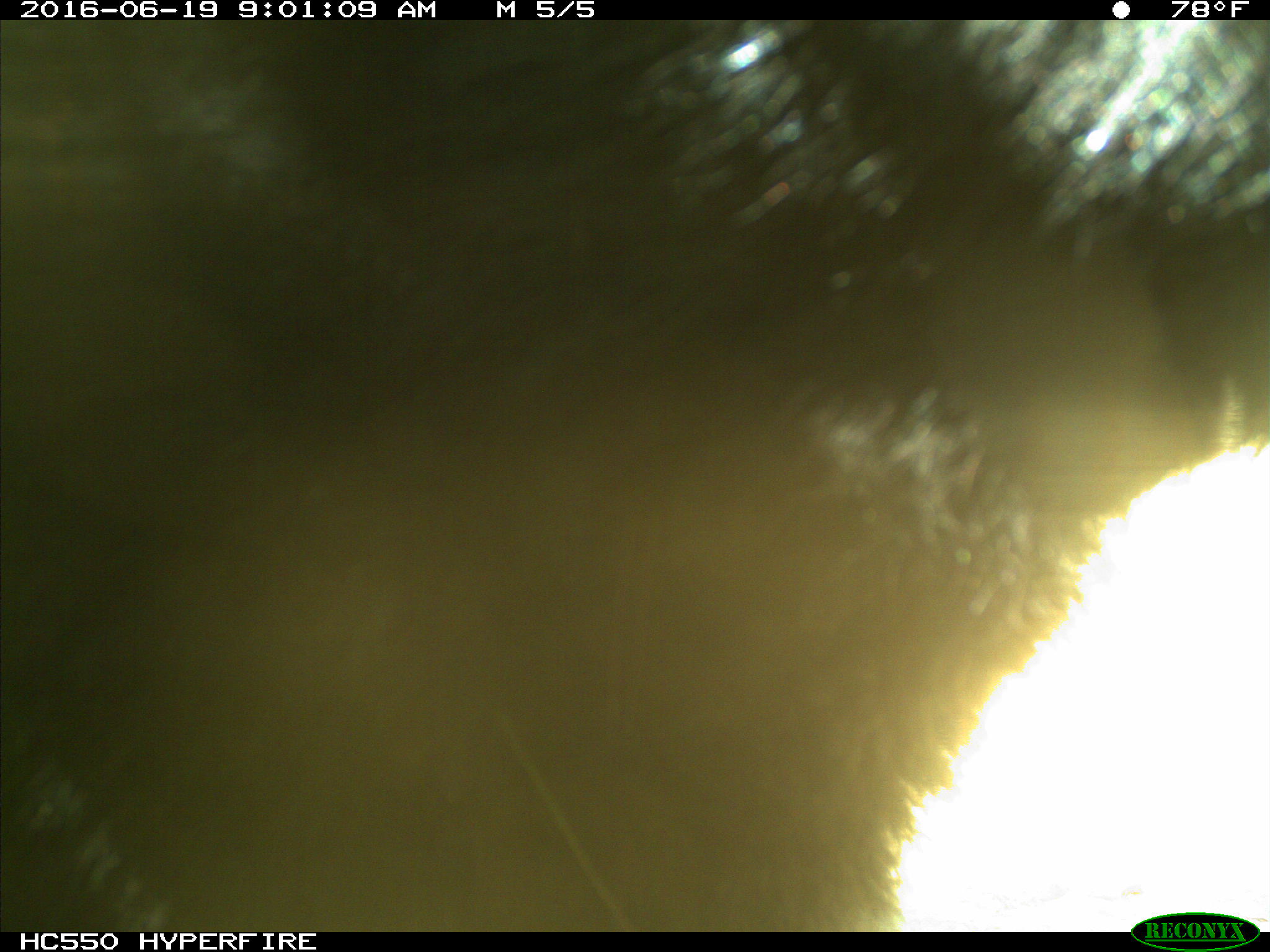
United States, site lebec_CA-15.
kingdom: Animalia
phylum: Chordata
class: Mammalia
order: Carnivora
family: Ursidae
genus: Ursus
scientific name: Ursus americanus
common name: american black bear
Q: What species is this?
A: Ursus americanus (american black bear).